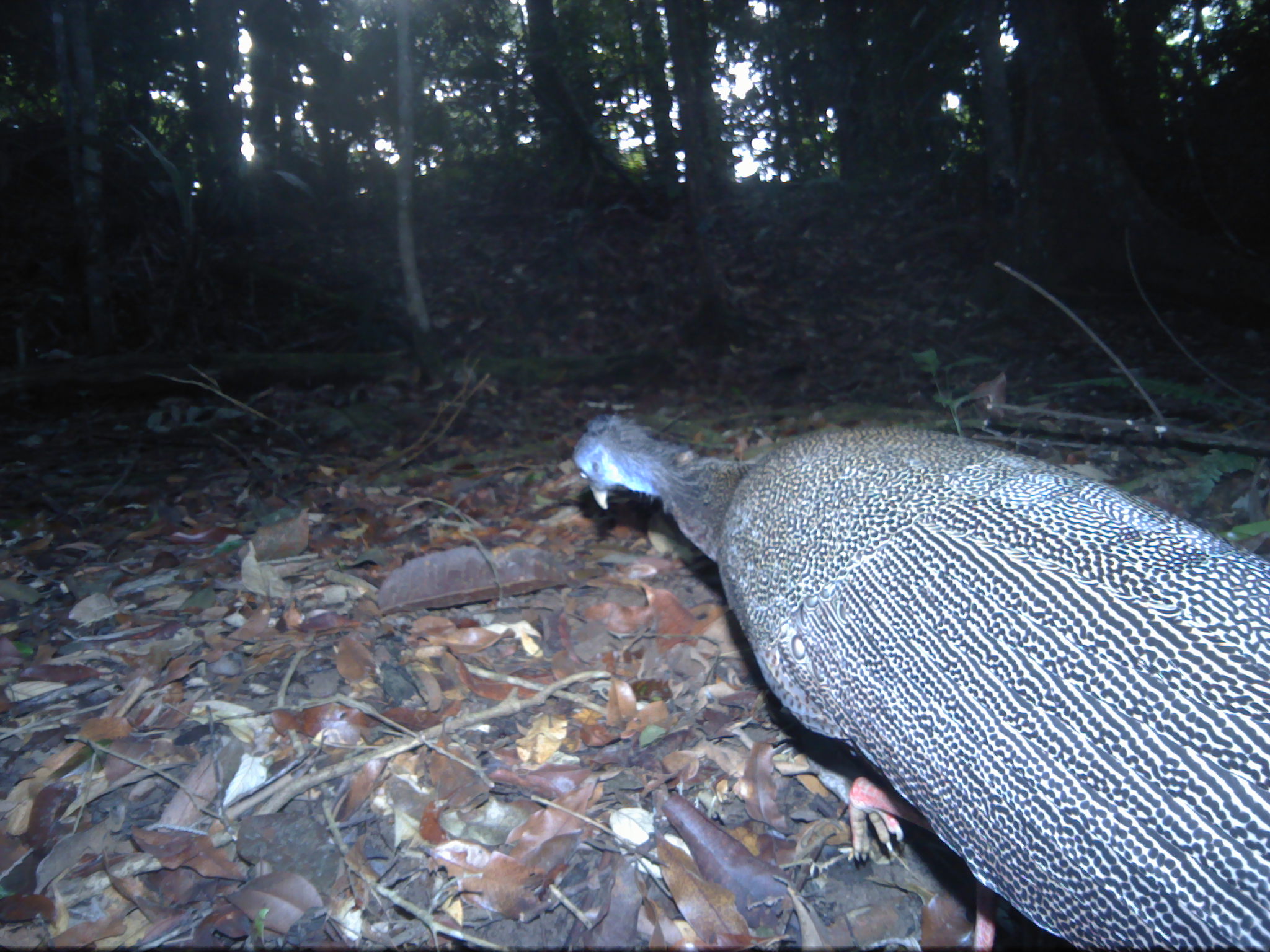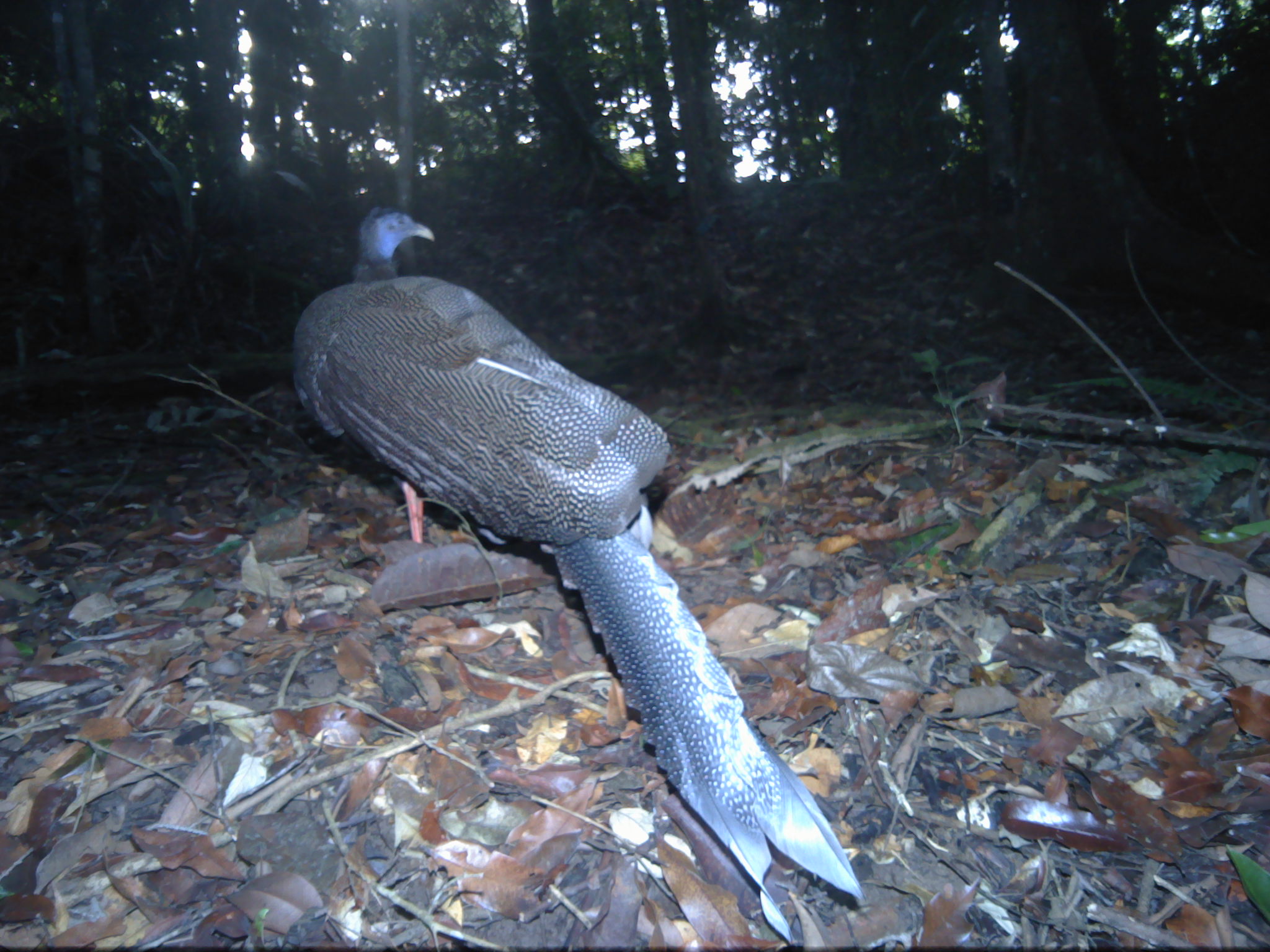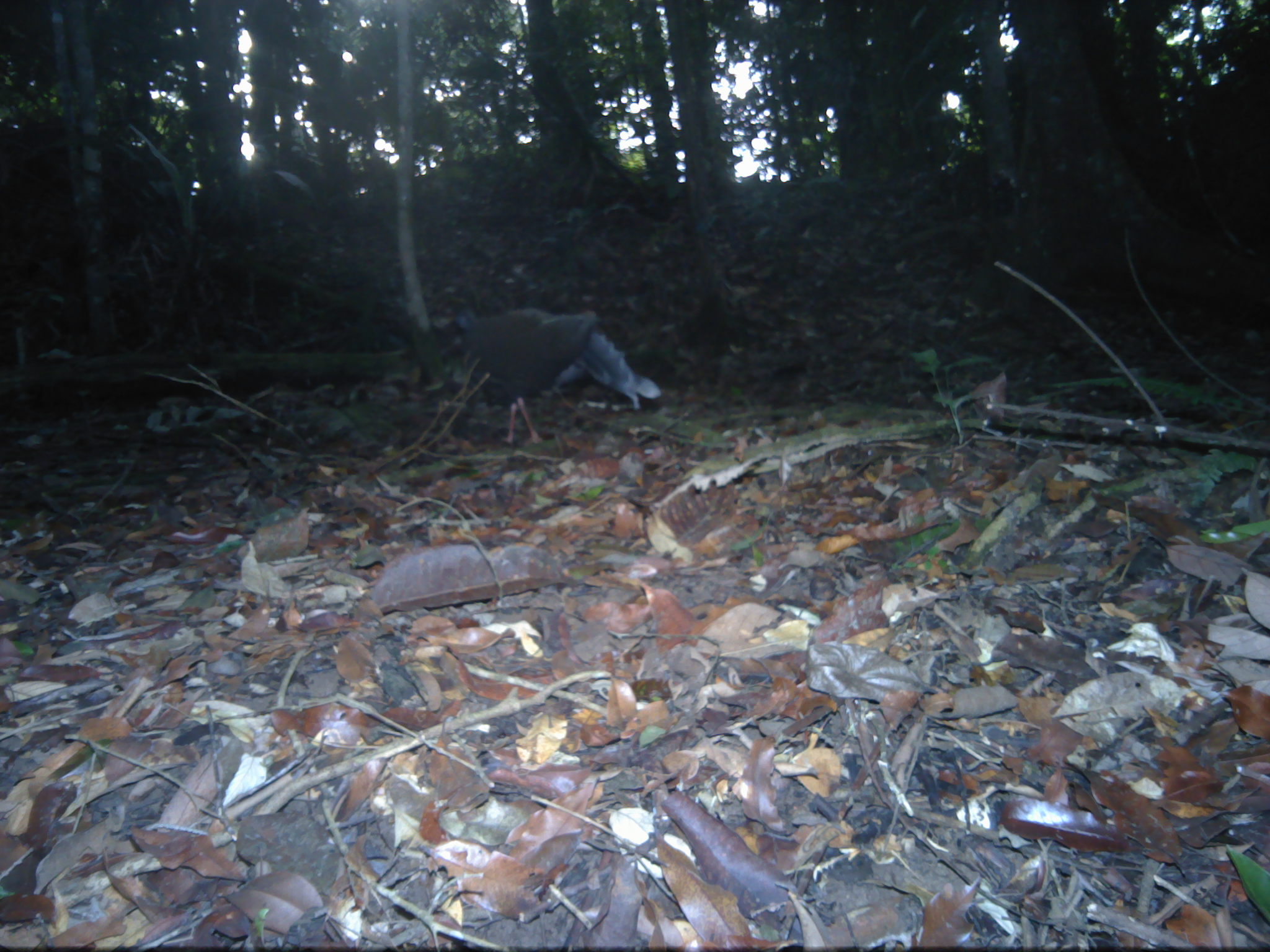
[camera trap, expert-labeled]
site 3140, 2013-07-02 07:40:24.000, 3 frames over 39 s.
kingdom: Animalia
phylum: Chordata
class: Aves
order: Galliformes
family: Phasianidae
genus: Argusianus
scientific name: Argusianus argus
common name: great argus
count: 1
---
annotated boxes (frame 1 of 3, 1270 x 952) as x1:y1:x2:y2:
argusianus argus: 572:410:1270:952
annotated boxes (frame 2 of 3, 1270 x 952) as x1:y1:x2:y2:
argusianus argus: 287:204:866:941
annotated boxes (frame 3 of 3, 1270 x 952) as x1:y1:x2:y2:
argusianus argus: 452:303:662:448